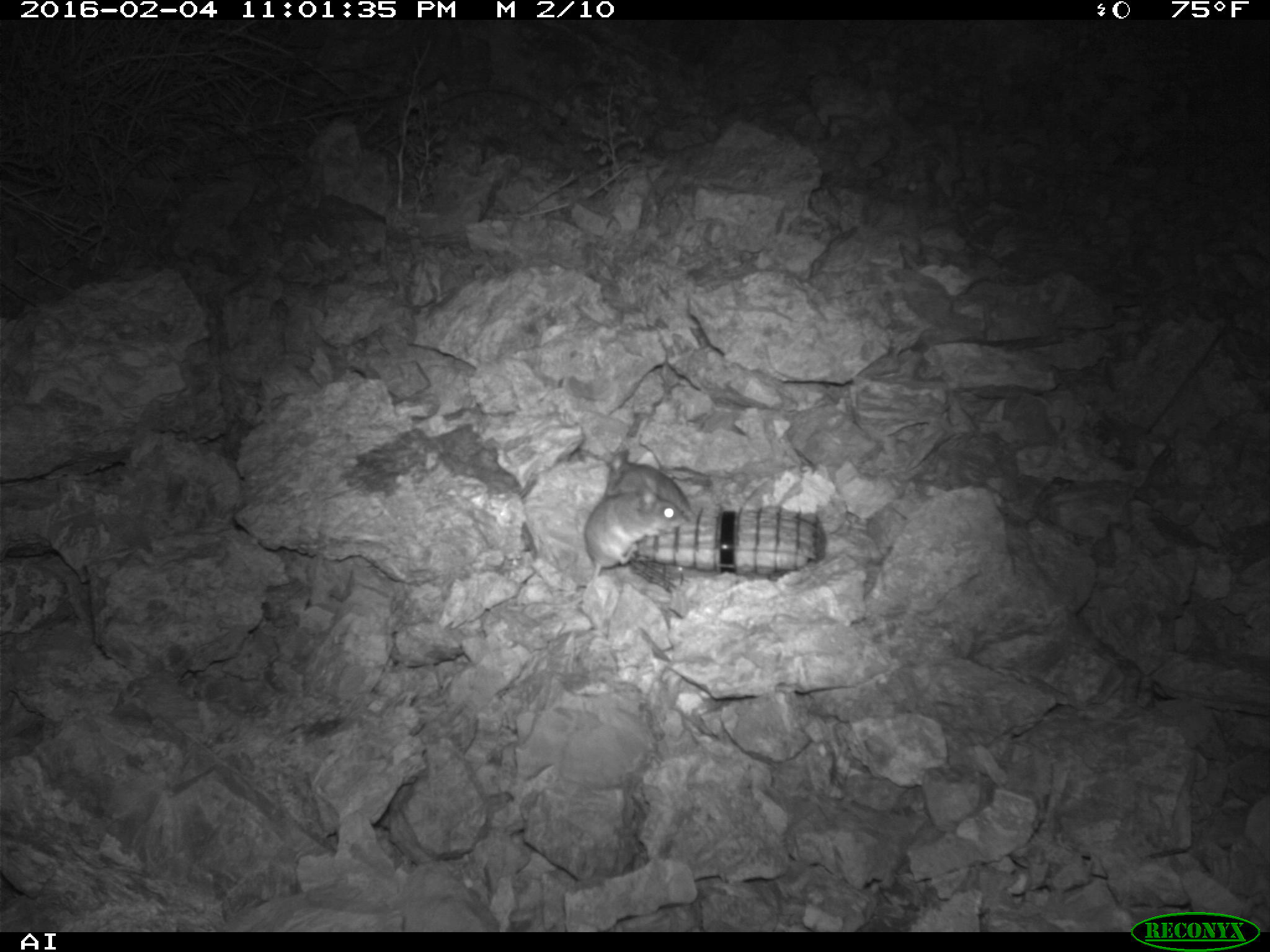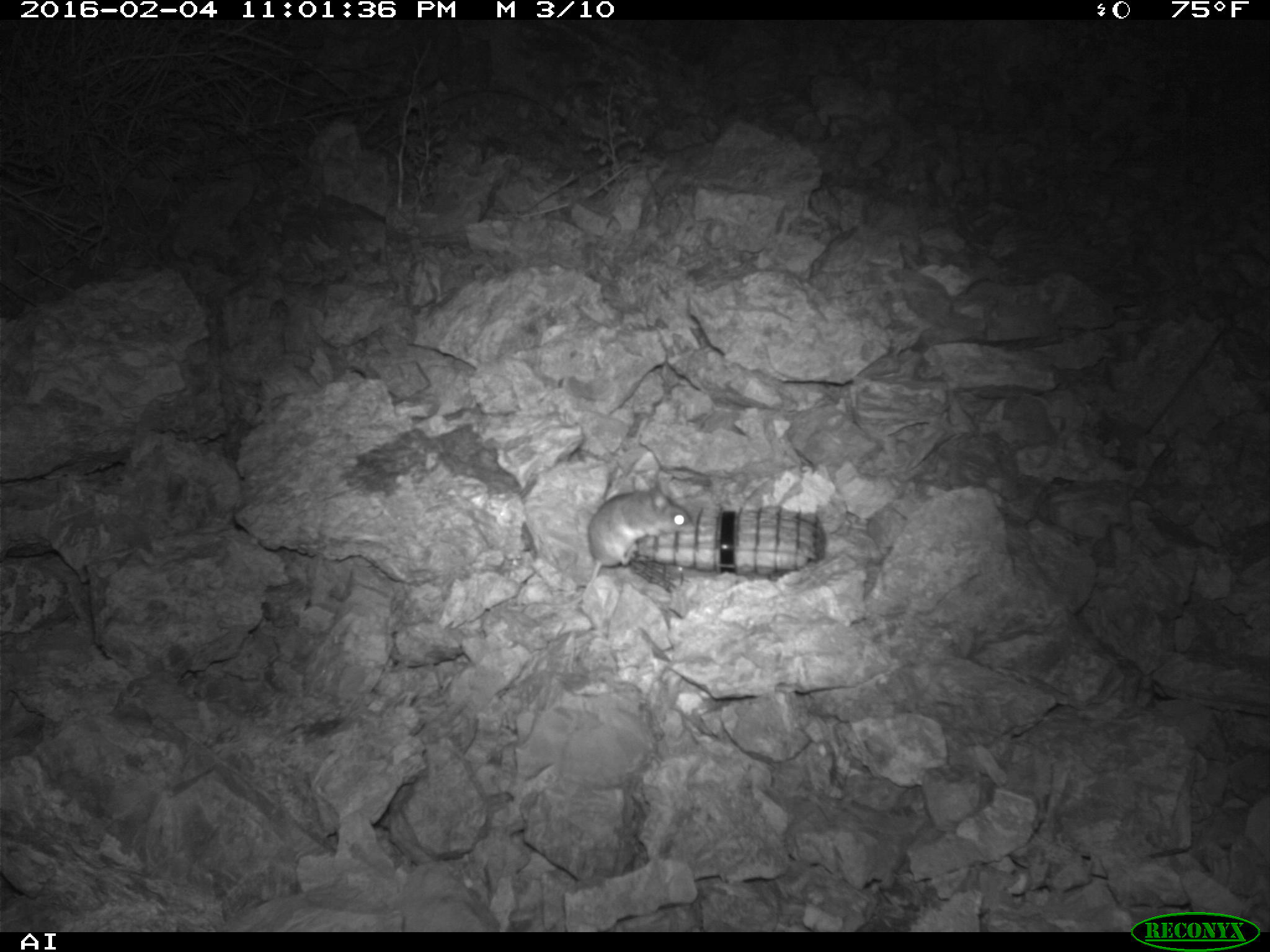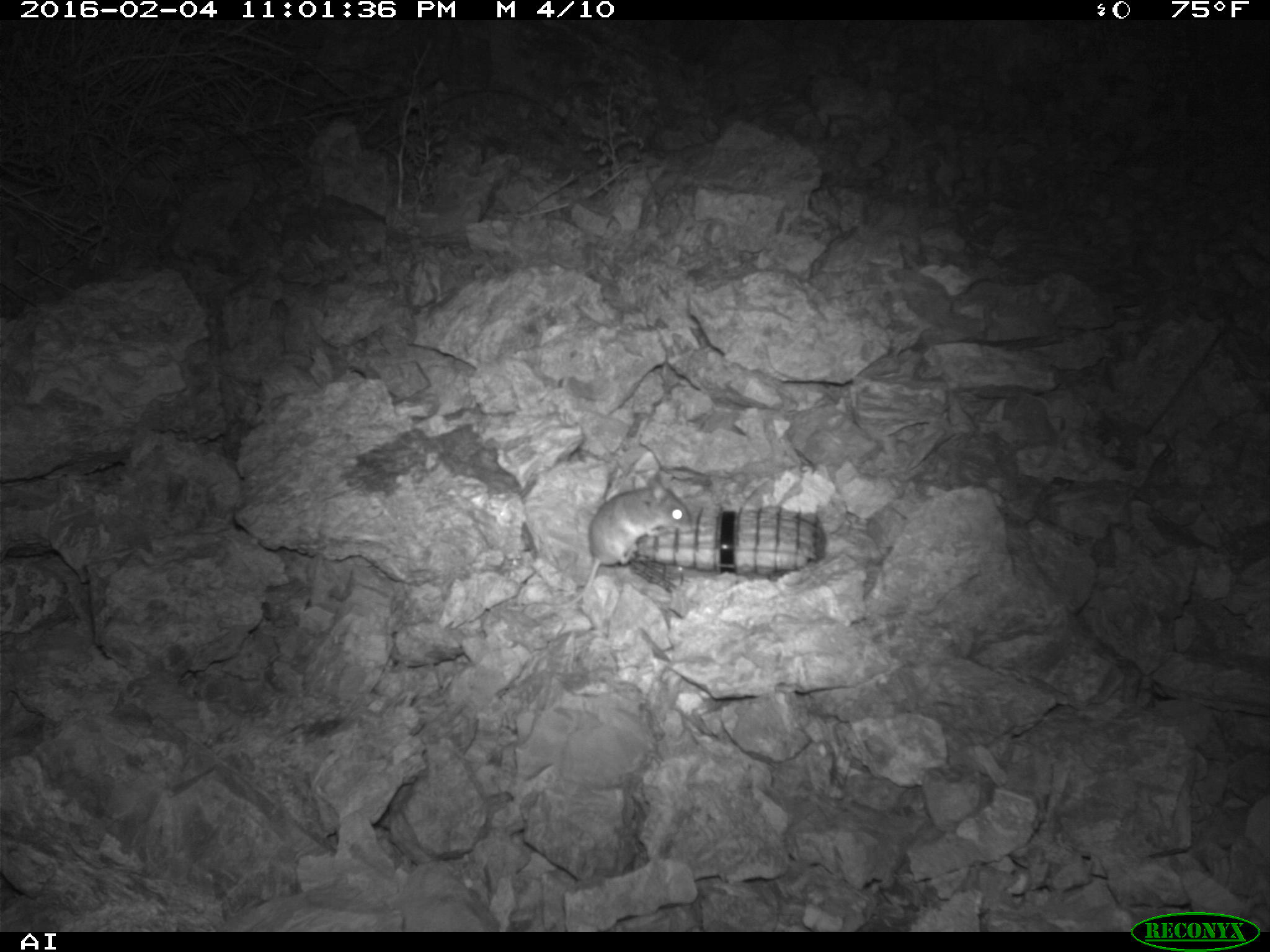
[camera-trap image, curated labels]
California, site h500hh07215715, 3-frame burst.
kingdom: Animalia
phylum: Chordata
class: Mammalia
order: Rodentia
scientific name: Rodentia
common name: rodent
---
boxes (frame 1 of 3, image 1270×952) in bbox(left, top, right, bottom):
rodent: bbox(507, 477, 687, 609); bbox(579, 449, 693, 515)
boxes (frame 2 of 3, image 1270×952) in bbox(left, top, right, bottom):
rodent: bbox(507, 472, 691, 613)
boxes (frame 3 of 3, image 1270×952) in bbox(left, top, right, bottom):
rodent: bbox(521, 473, 691, 610)